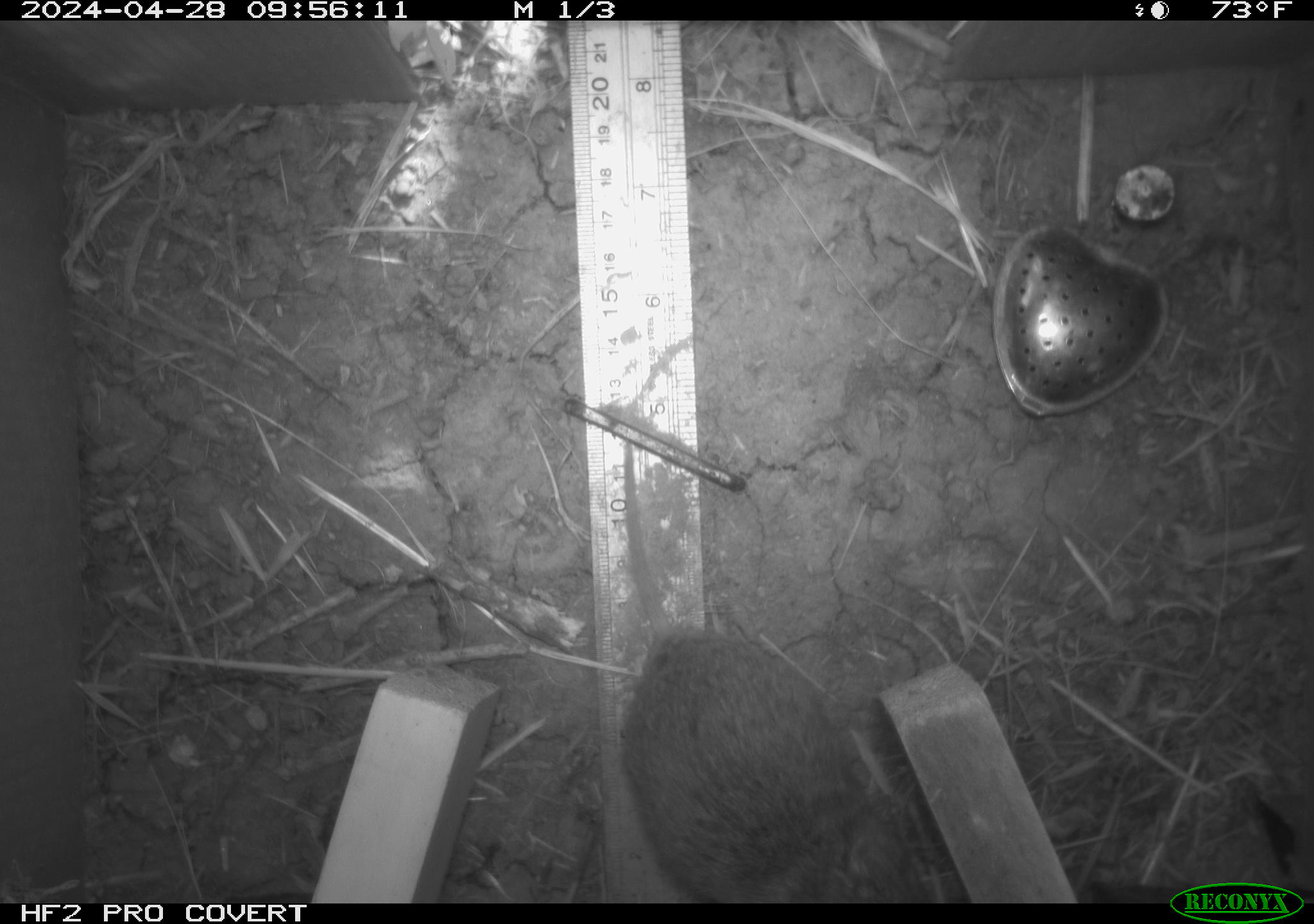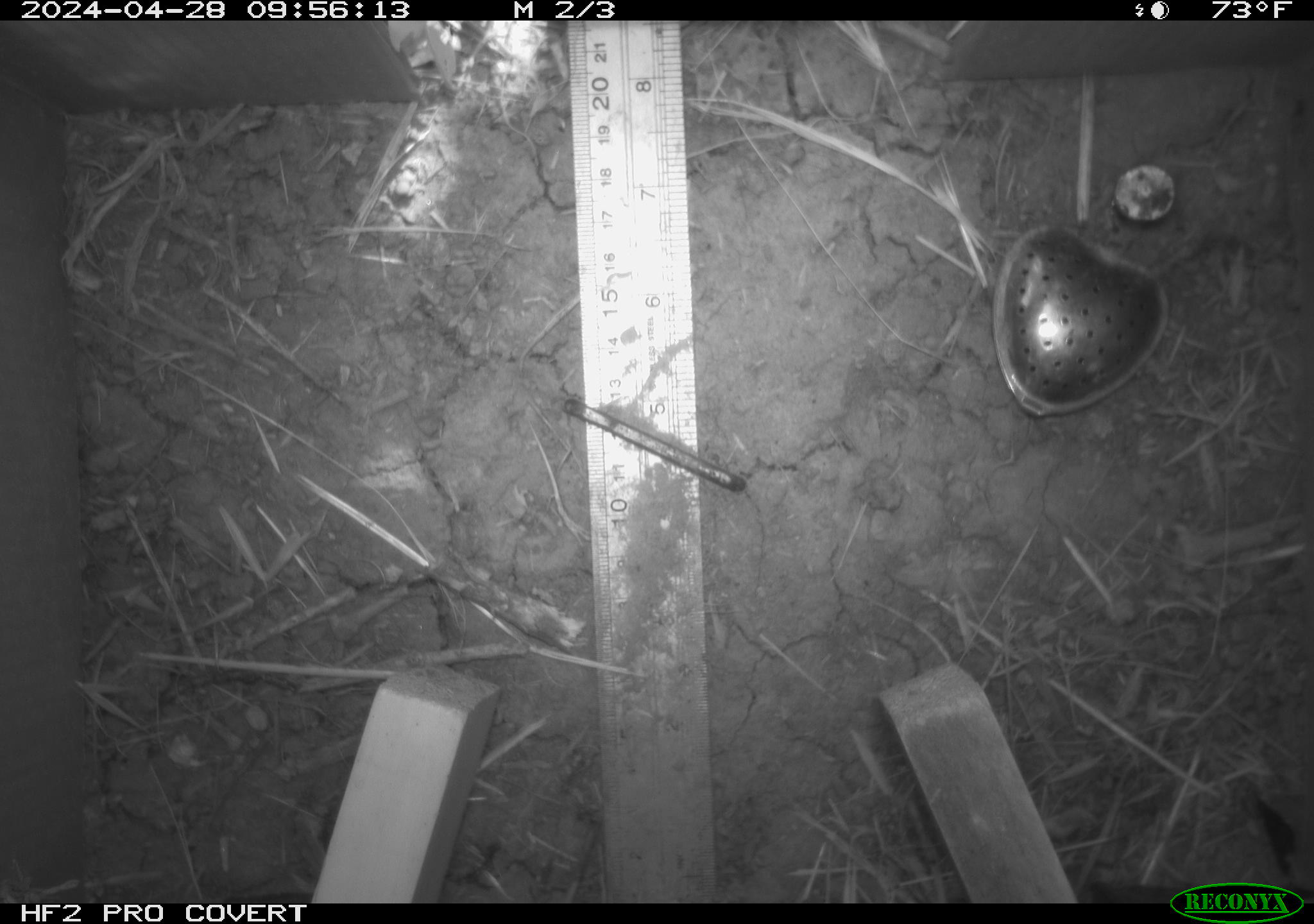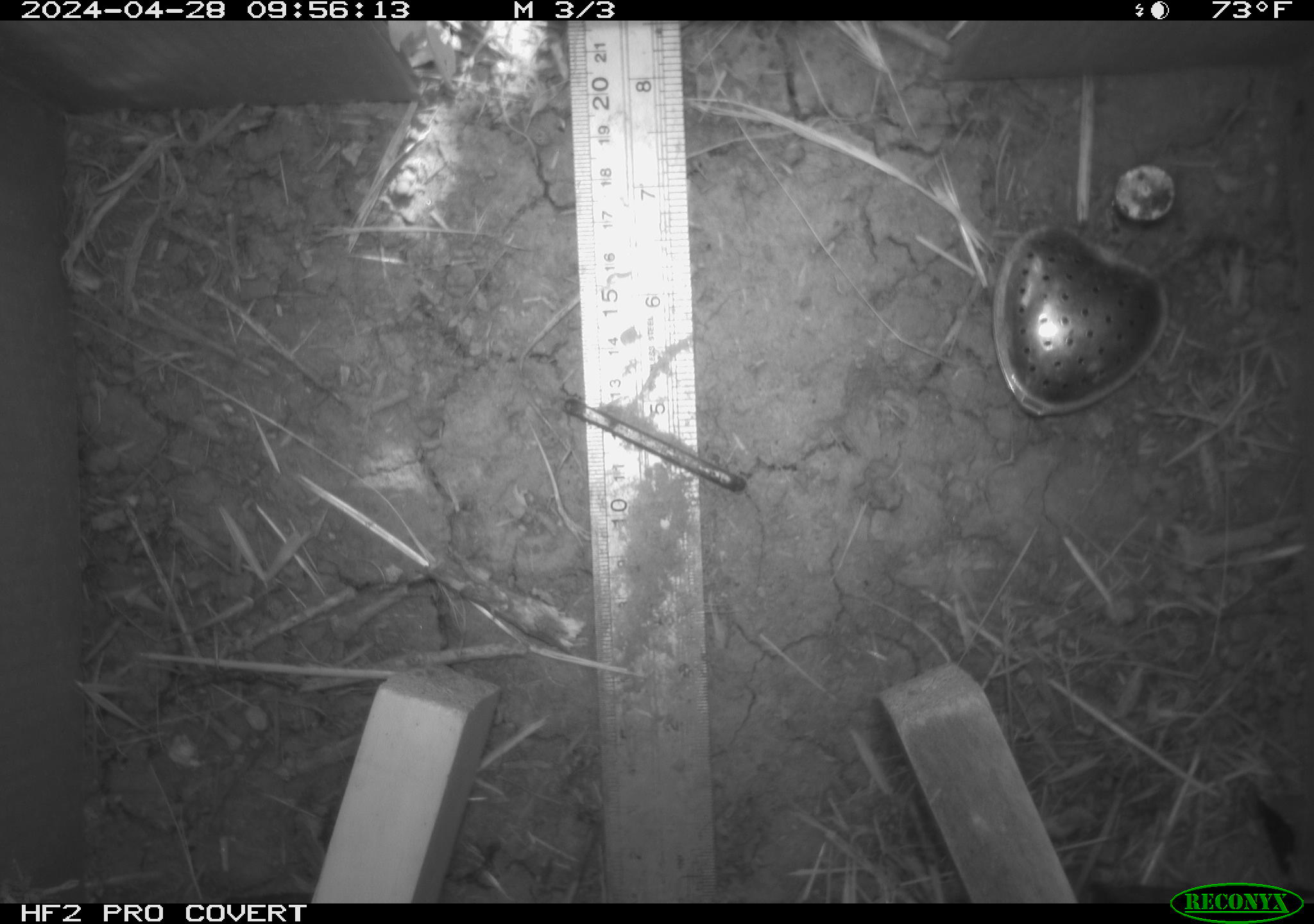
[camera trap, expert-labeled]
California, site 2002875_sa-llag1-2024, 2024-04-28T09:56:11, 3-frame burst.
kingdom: Animalia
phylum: Chordata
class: Mammalia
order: Rodentia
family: Cricetidae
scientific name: Arvicolinae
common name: voles, lemmings, and muskrats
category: arvicolinae subfamily